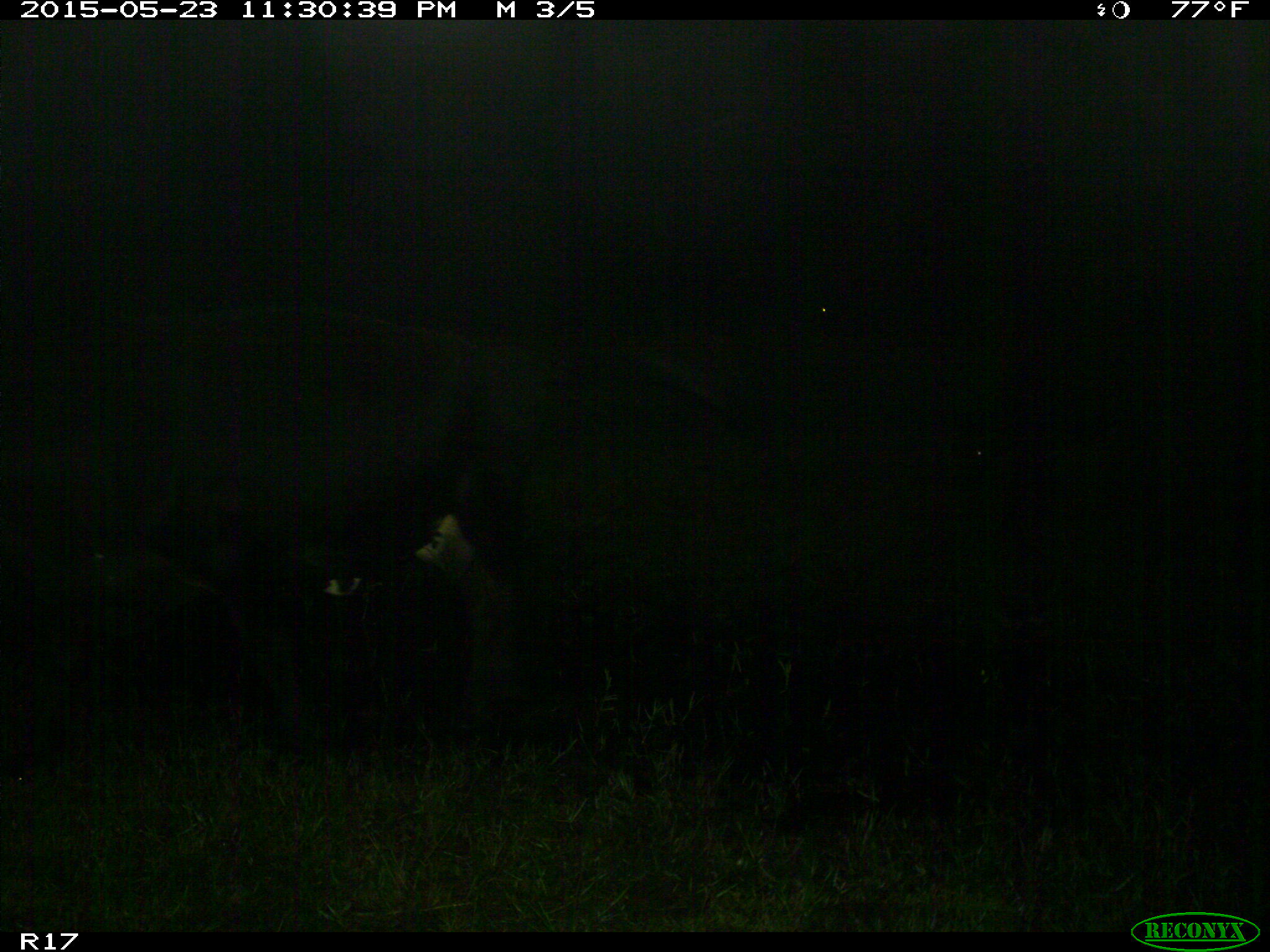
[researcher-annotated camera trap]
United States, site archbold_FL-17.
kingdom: Animalia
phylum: Chordata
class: Mammalia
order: Artiodactyla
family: Bovidae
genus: Bos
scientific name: Bos taurus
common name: domestic cow